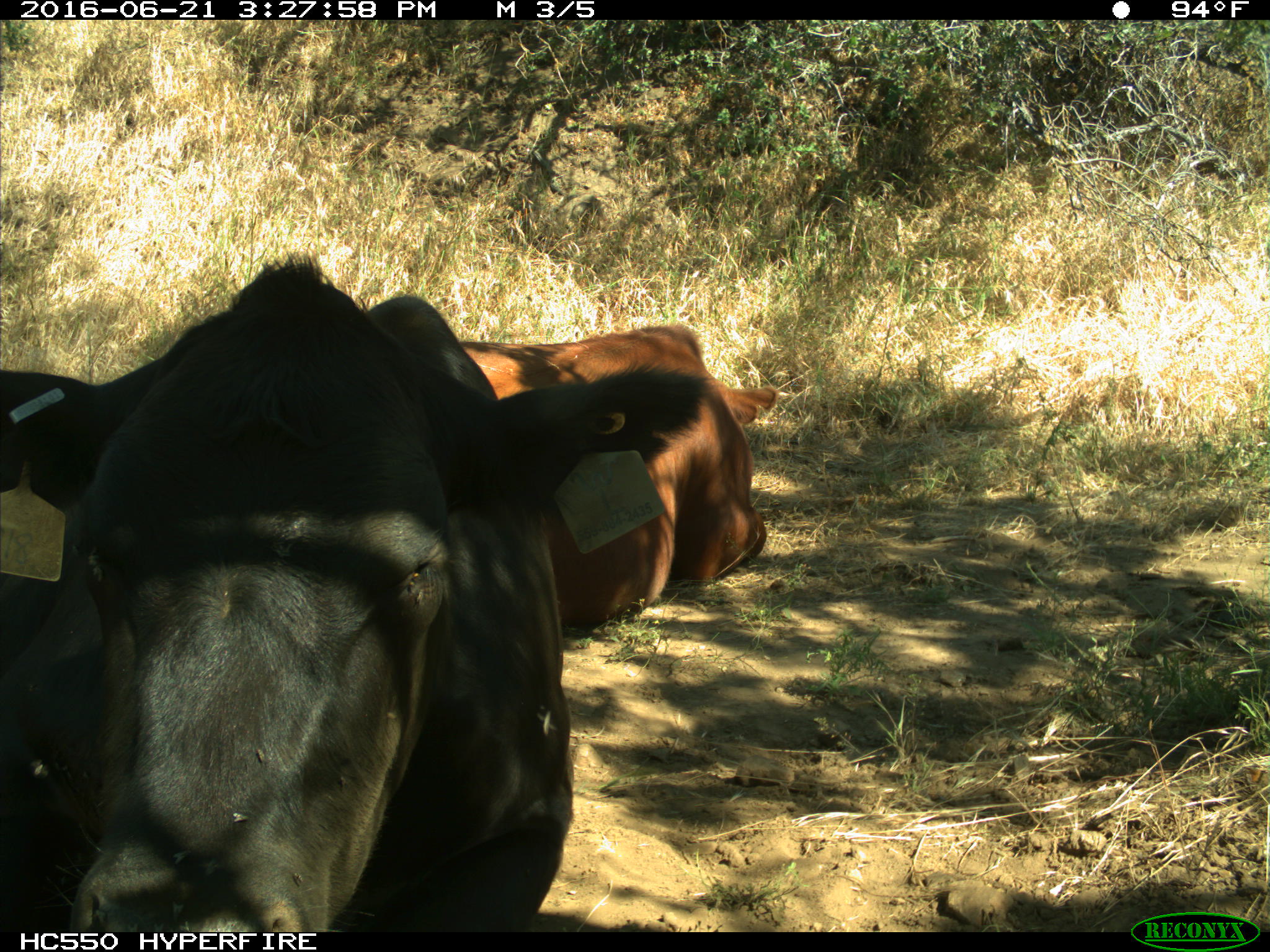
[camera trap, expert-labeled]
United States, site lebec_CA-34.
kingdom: Animalia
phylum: Chordata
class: Mammalia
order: Artiodactyla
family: Bovidae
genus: Bos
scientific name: Bos taurus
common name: domestic cow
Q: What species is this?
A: Bos taurus (domestic cow).